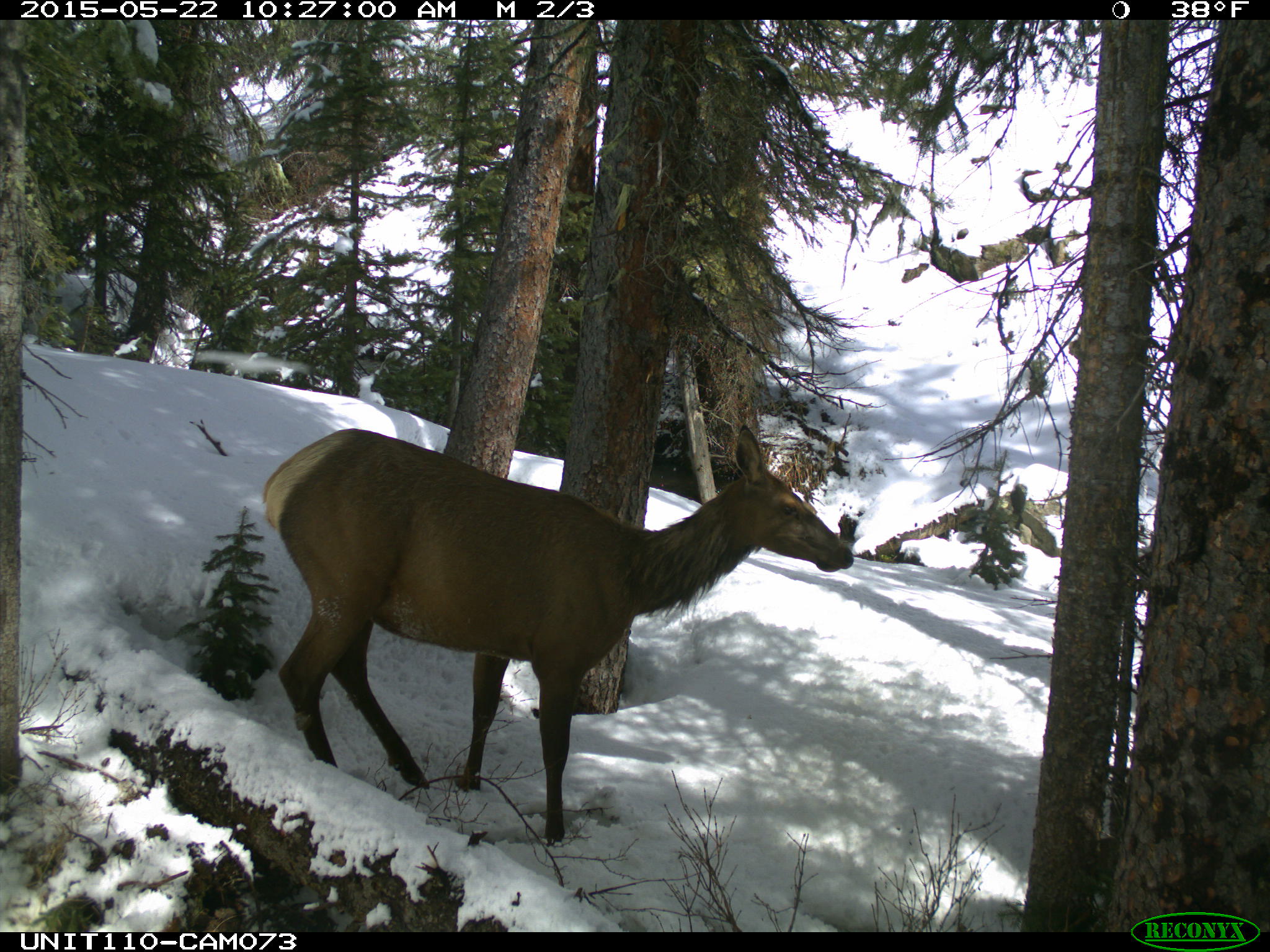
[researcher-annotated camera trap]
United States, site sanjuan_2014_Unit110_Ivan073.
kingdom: Animalia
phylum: Chordata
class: Mammalia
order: Artiodactyla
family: Cervidae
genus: Cervus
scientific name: Cervus elaphus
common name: red deer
Cervus elaphus (red deer).